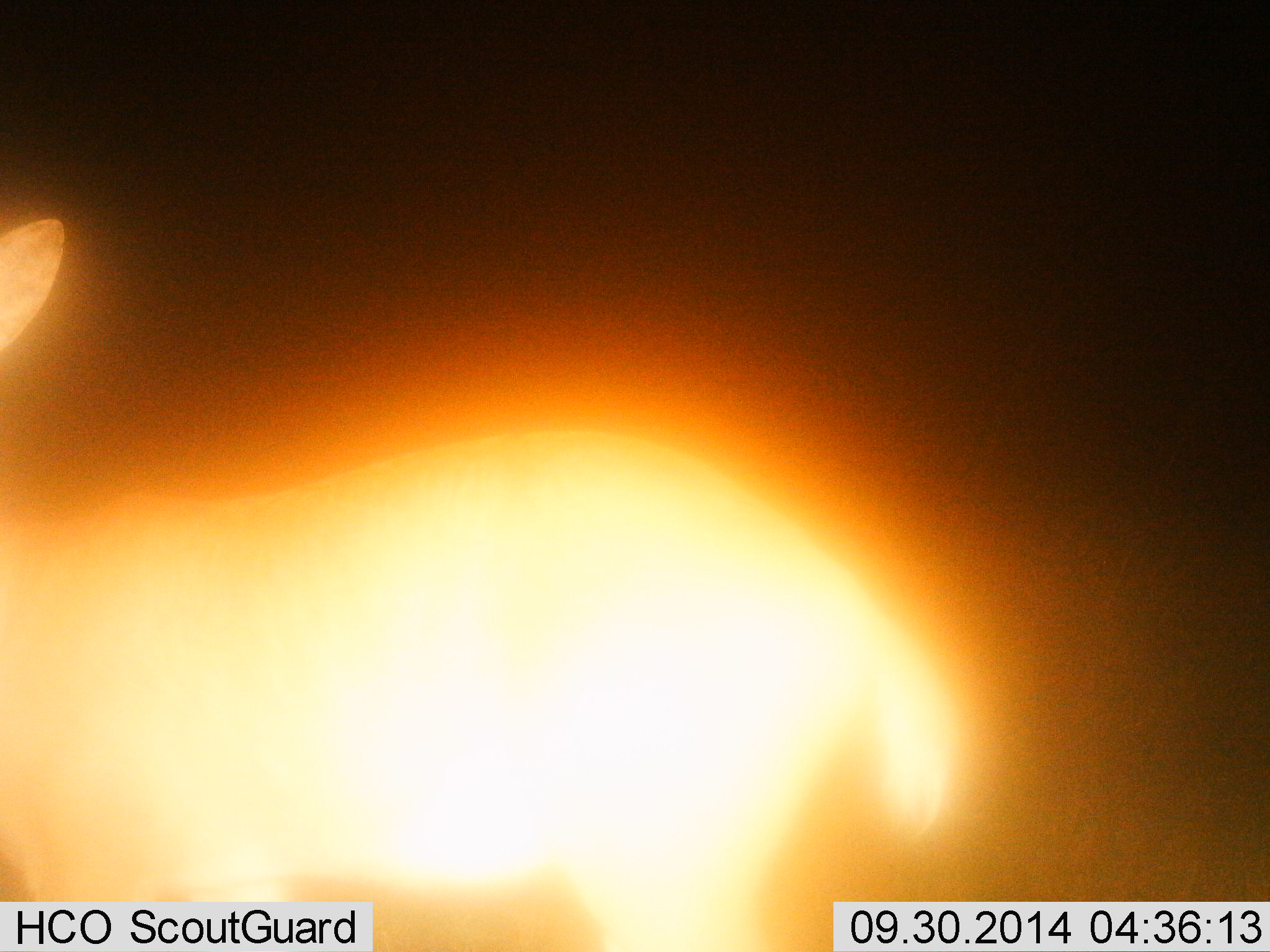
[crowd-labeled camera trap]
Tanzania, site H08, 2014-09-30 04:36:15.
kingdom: Animalia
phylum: Chordata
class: Mammalia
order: Artiodactyla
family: Bovidae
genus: Redunca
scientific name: Redunca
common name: reedbuck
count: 1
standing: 100%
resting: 0%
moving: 0%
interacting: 0%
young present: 0%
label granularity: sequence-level